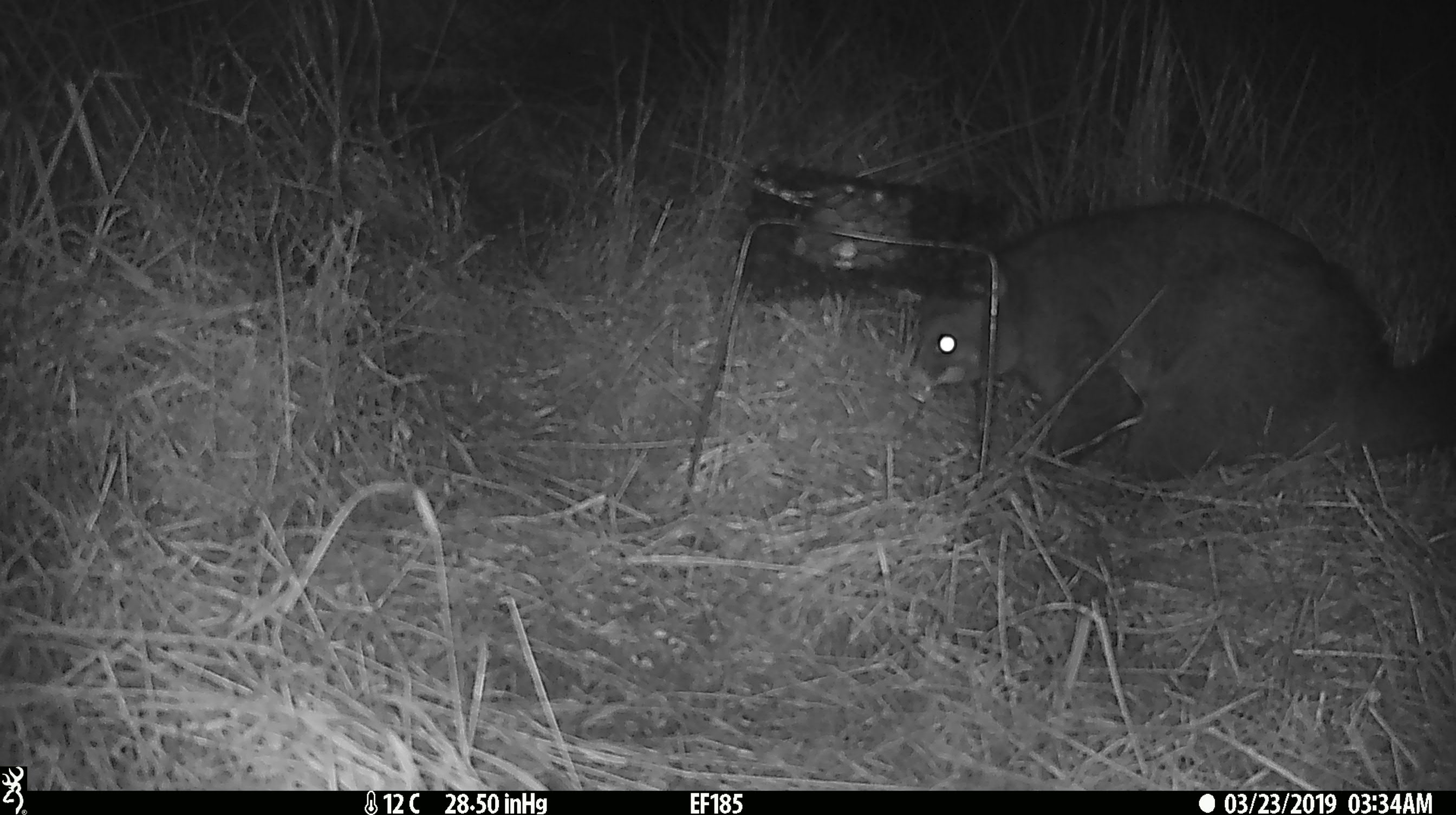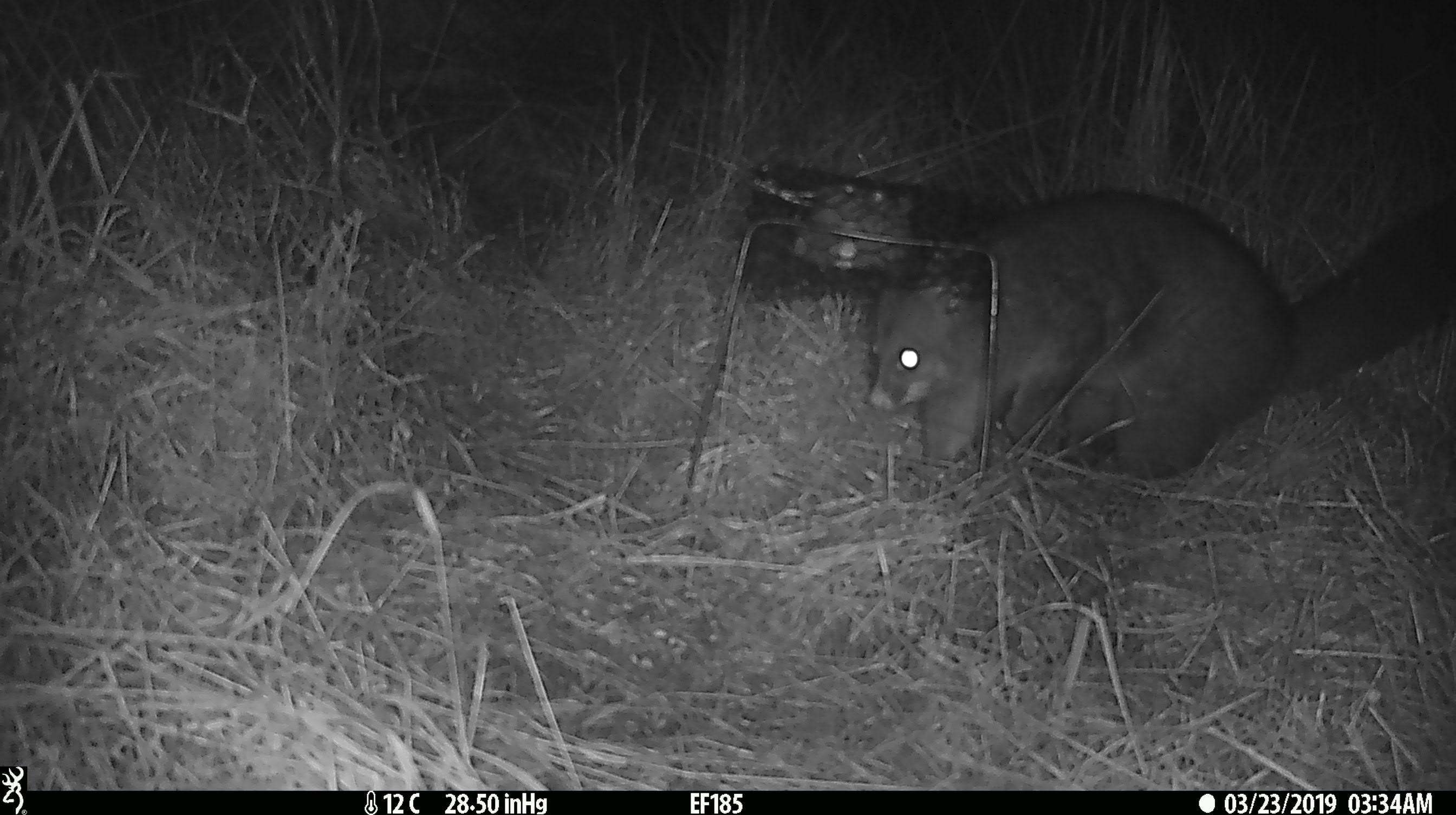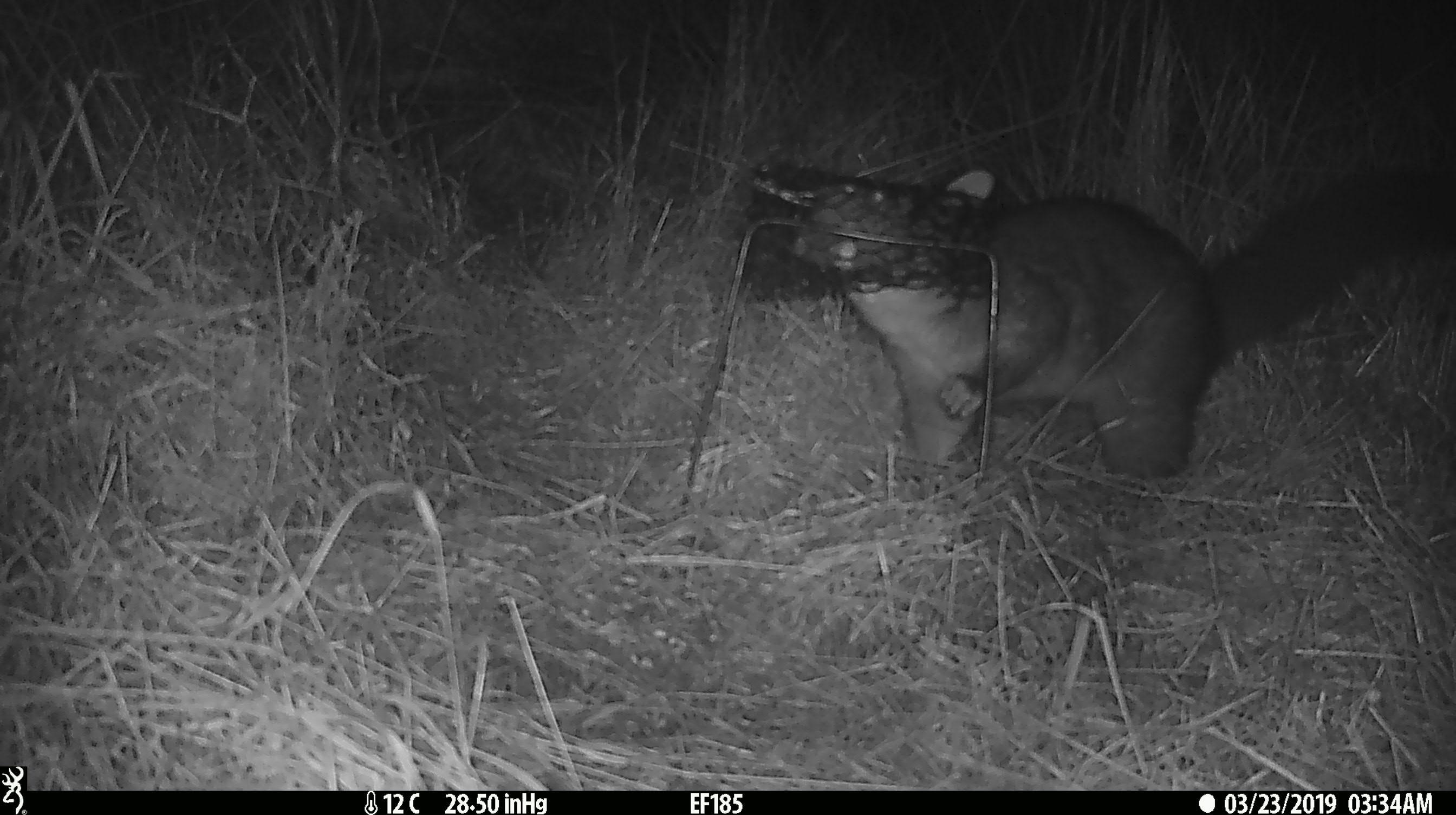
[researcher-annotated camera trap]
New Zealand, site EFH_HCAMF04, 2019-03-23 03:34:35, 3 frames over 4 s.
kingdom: Animalia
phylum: Chordata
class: Mammalia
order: Diprotodontia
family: Phalangeridae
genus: Trichosurus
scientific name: Trichosurus vulpecula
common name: common brushtail possum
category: possum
Possum (common brushtail possum) (Trichosurus vulpecula).